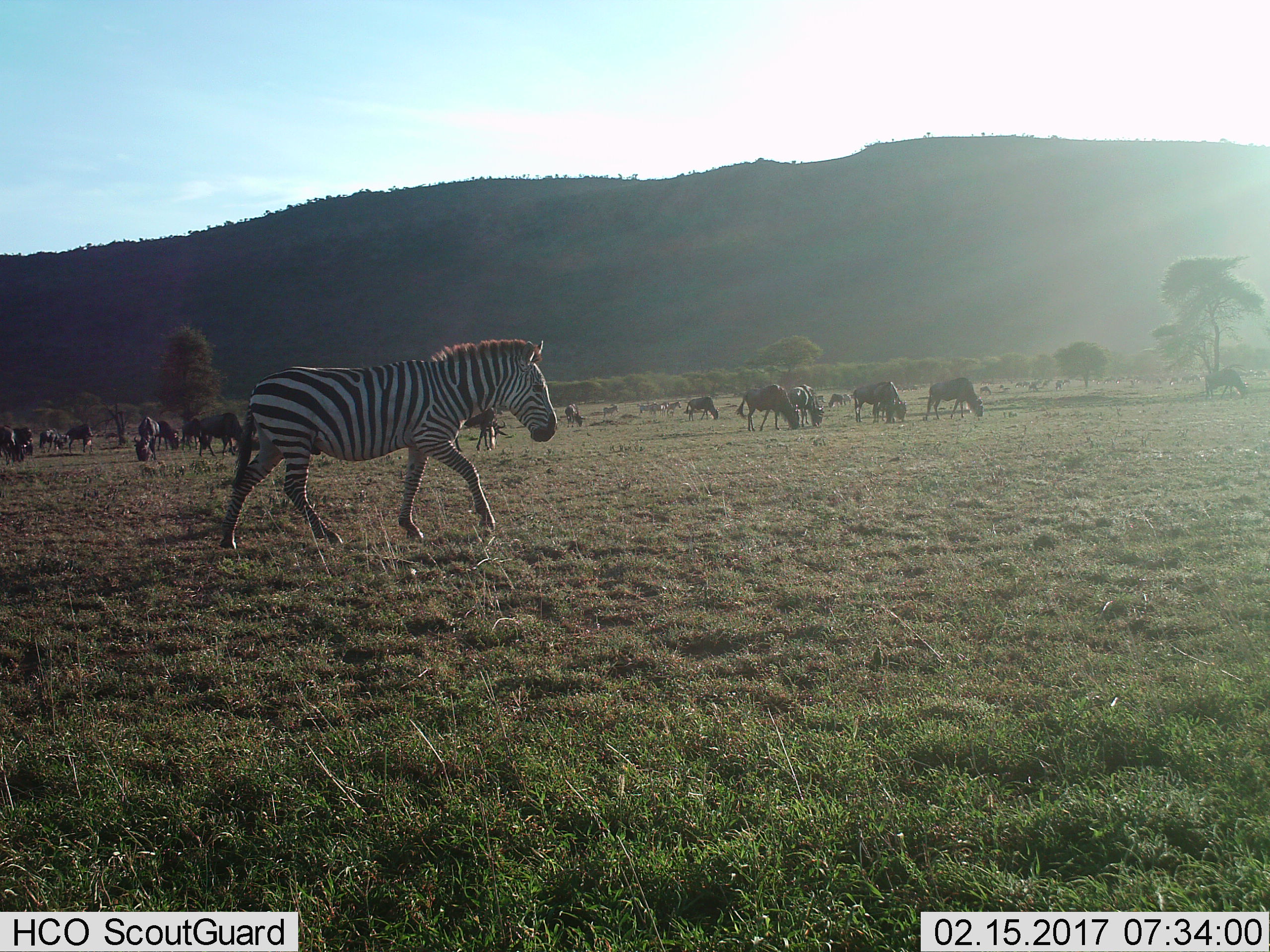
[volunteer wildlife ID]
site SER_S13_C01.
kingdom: Animalia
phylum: Chordata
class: Mammalia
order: Artiodactyla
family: Bovidae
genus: Connochaetes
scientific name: Connochaetes taurinus taurinus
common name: blue wildebeest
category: wildebeestblue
Wildebeestblue (blue wildebeest) (Connochaetes taurinus taurinus), count 11-50. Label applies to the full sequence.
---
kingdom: Animalia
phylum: Chordata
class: Mammalia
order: Perissodactyla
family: Equidae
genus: Equus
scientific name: Equus quagga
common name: plains zebra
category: zebraplains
Zebraplains (plains zebra) (Equus quagga), count 4. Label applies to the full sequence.